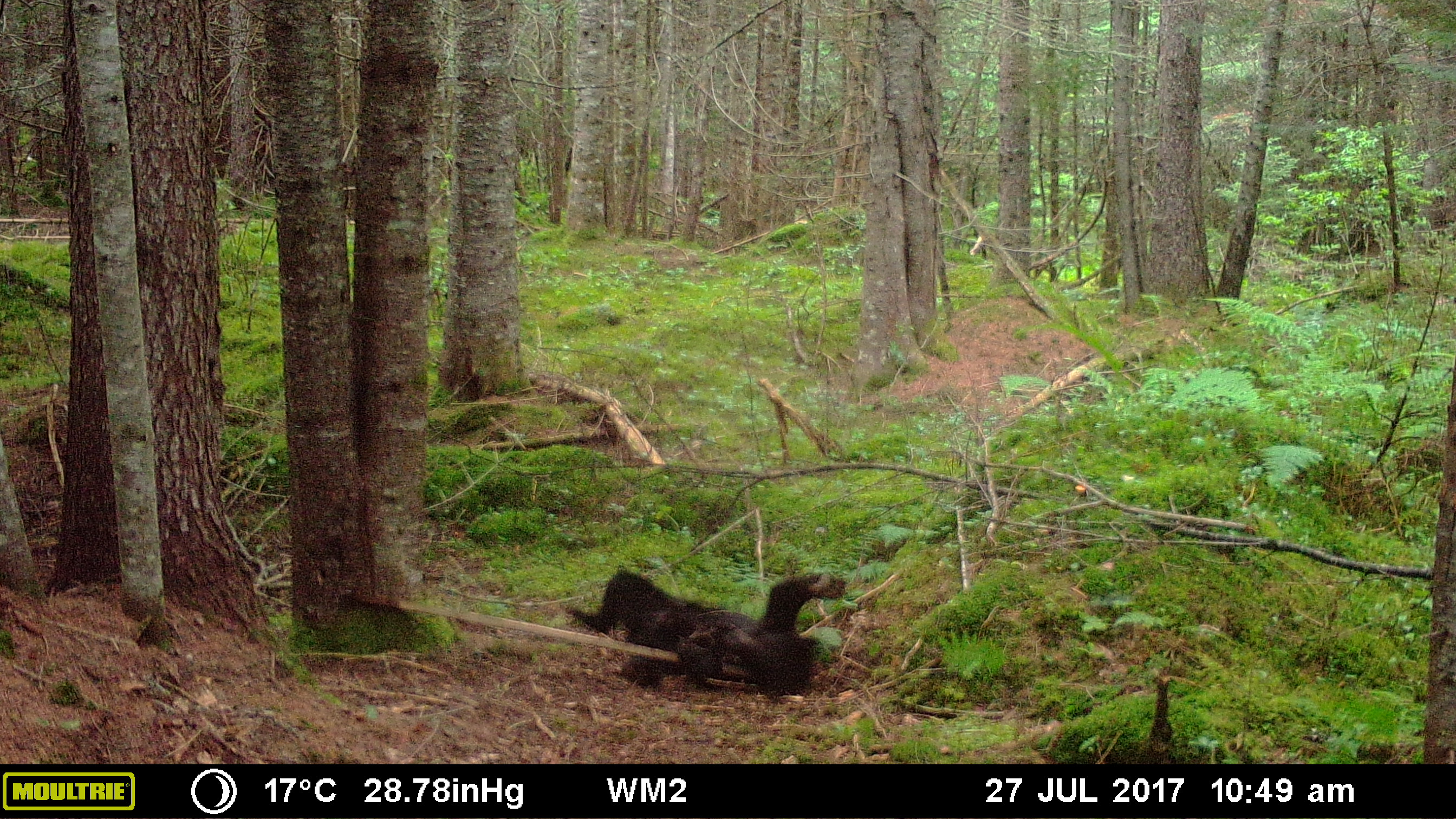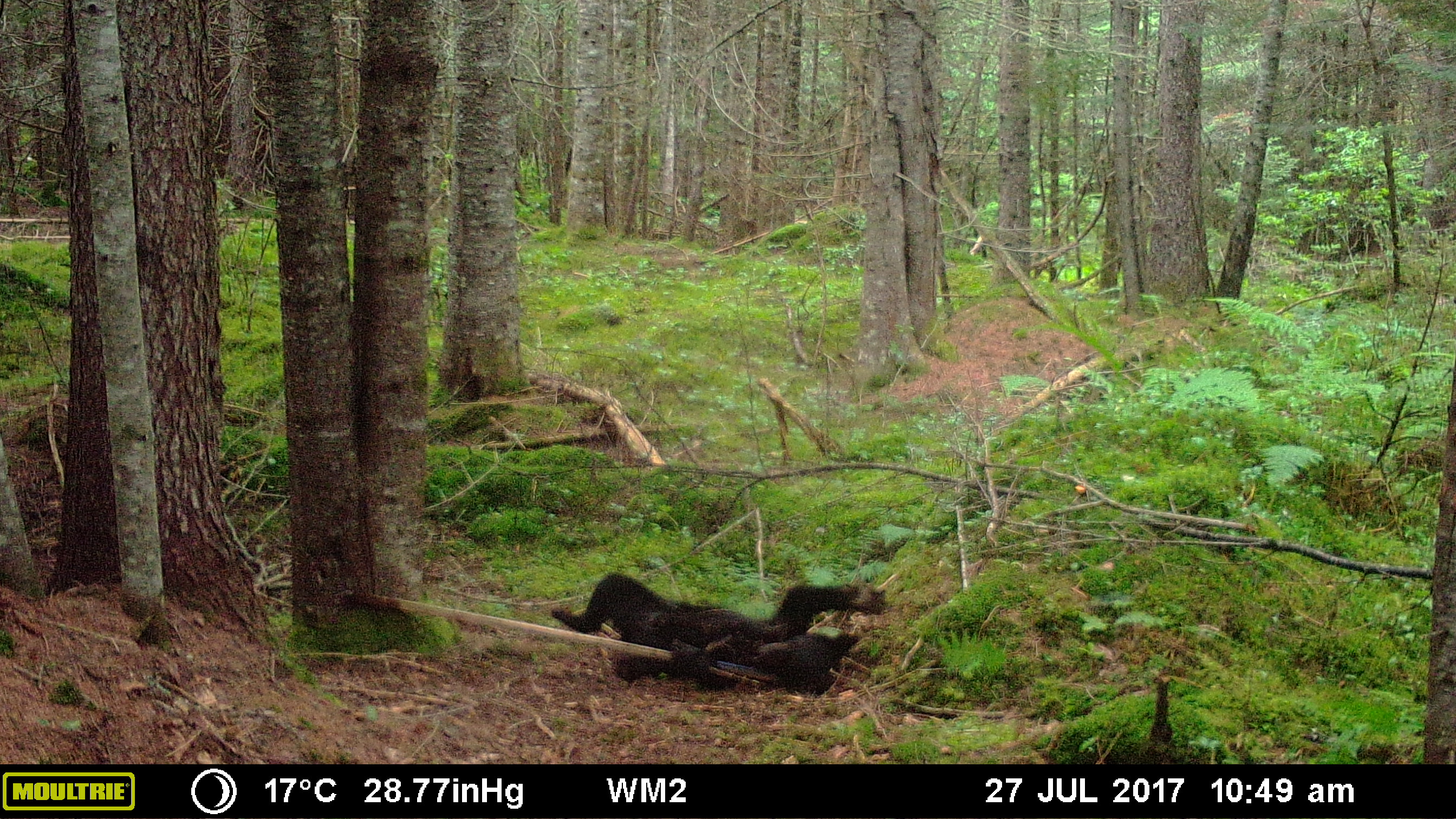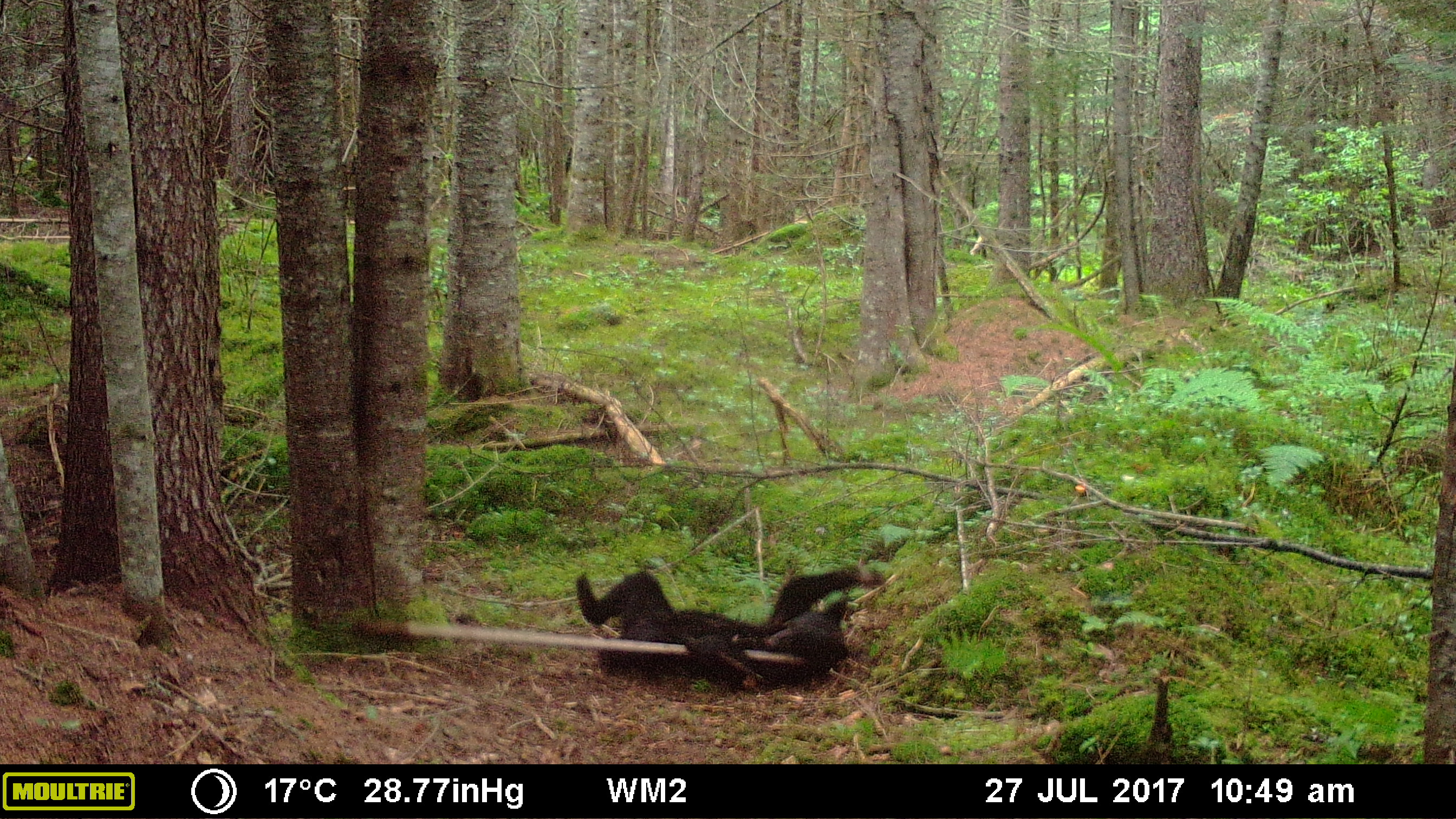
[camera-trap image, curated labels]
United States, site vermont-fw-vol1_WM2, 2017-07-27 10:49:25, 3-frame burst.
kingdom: Animalia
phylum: Chordata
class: Mammalia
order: Carnivora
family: Ursidae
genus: Ursus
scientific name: Ursus americanus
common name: black bear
Black bear (Ursus americanus).